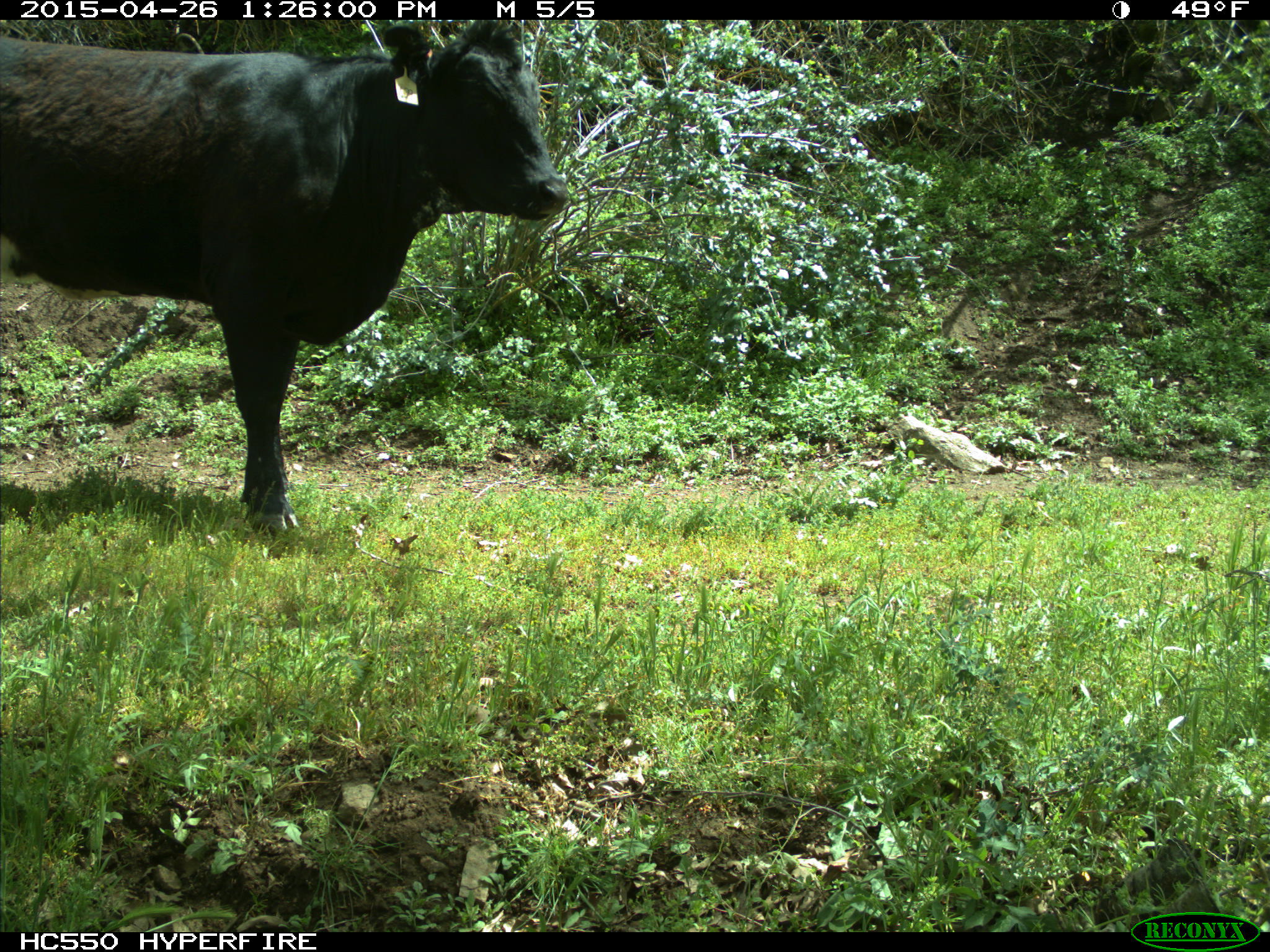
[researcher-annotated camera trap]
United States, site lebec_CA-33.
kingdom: Animalia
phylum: Chordata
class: Mammalia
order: Artiodactyla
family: Bovidae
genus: Bos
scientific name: Bos taurus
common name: domestic cow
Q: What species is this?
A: Bos taurus (domestic cow).